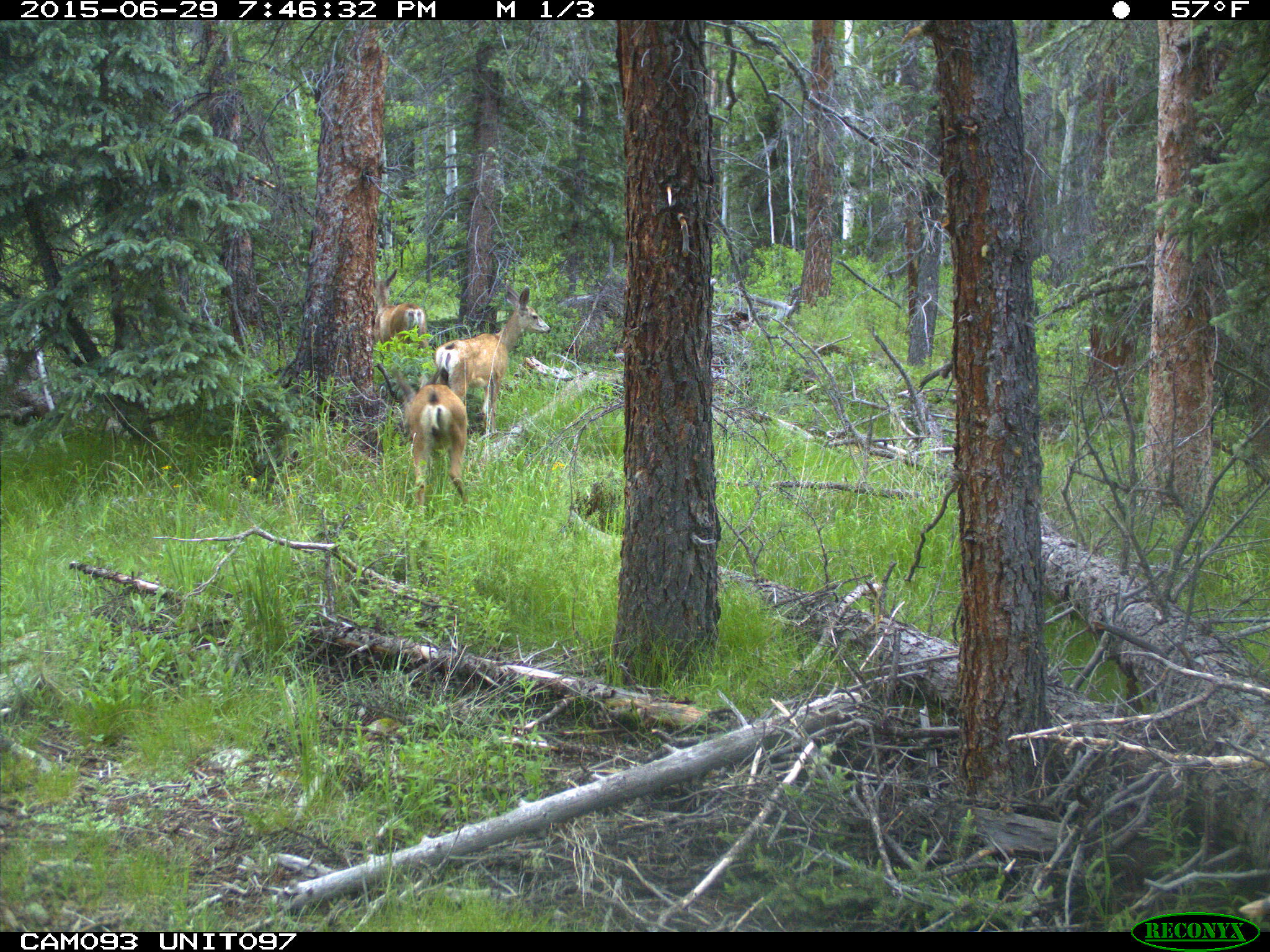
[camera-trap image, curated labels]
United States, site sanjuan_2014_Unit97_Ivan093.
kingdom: Animalia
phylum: Chordata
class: Mammalia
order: Artiodactyla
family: Cervidae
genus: Odocoileus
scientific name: Odocoileus hemionus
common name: mule deer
Odocoileus hemionus (mule deer).